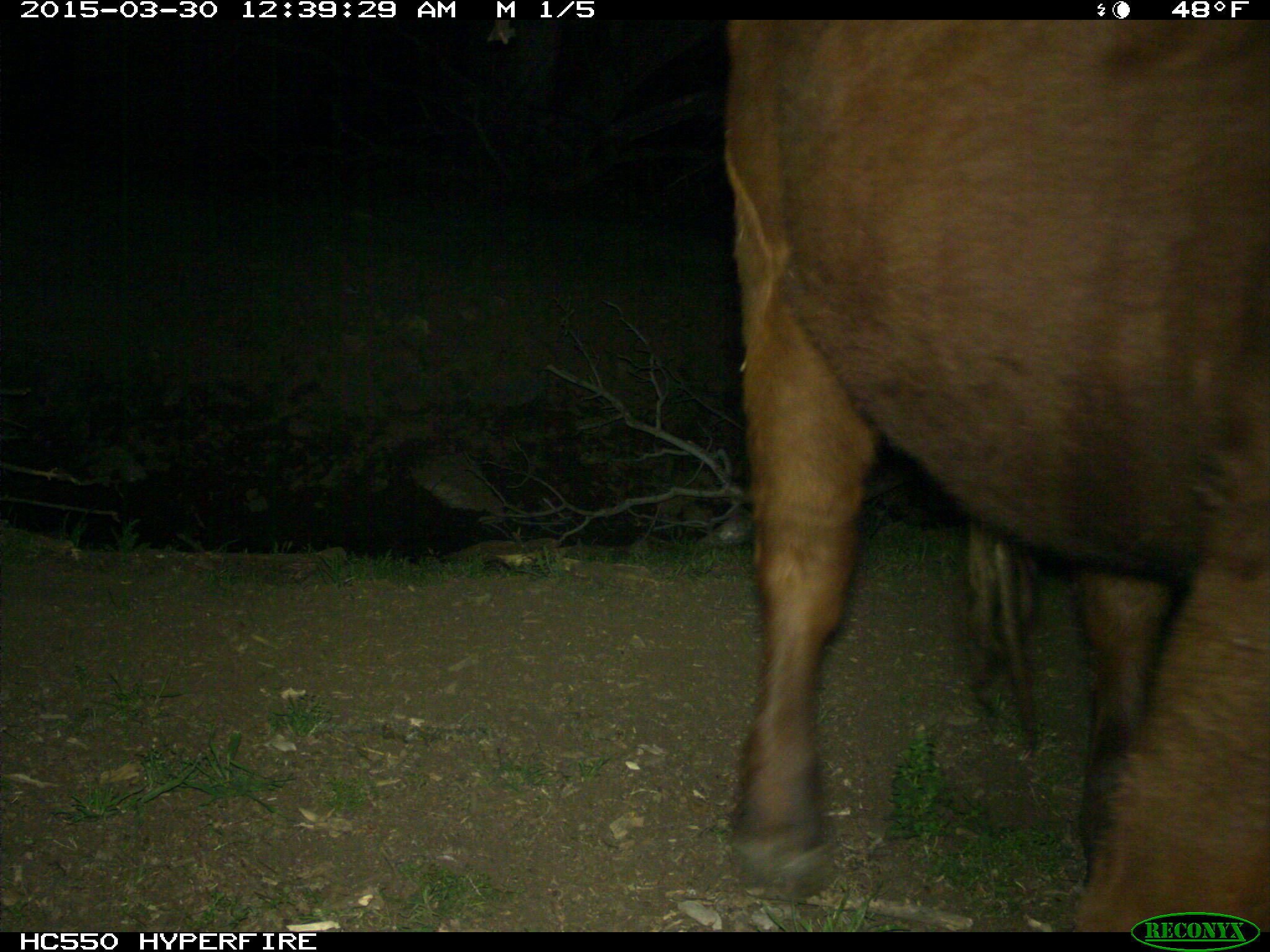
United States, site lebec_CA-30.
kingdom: Animalia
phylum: Chordata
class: Mammalia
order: Artiodactyla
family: Bovidae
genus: Bos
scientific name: Bos taurus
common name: domestic cow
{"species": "Bos taurus (domestic cow)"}